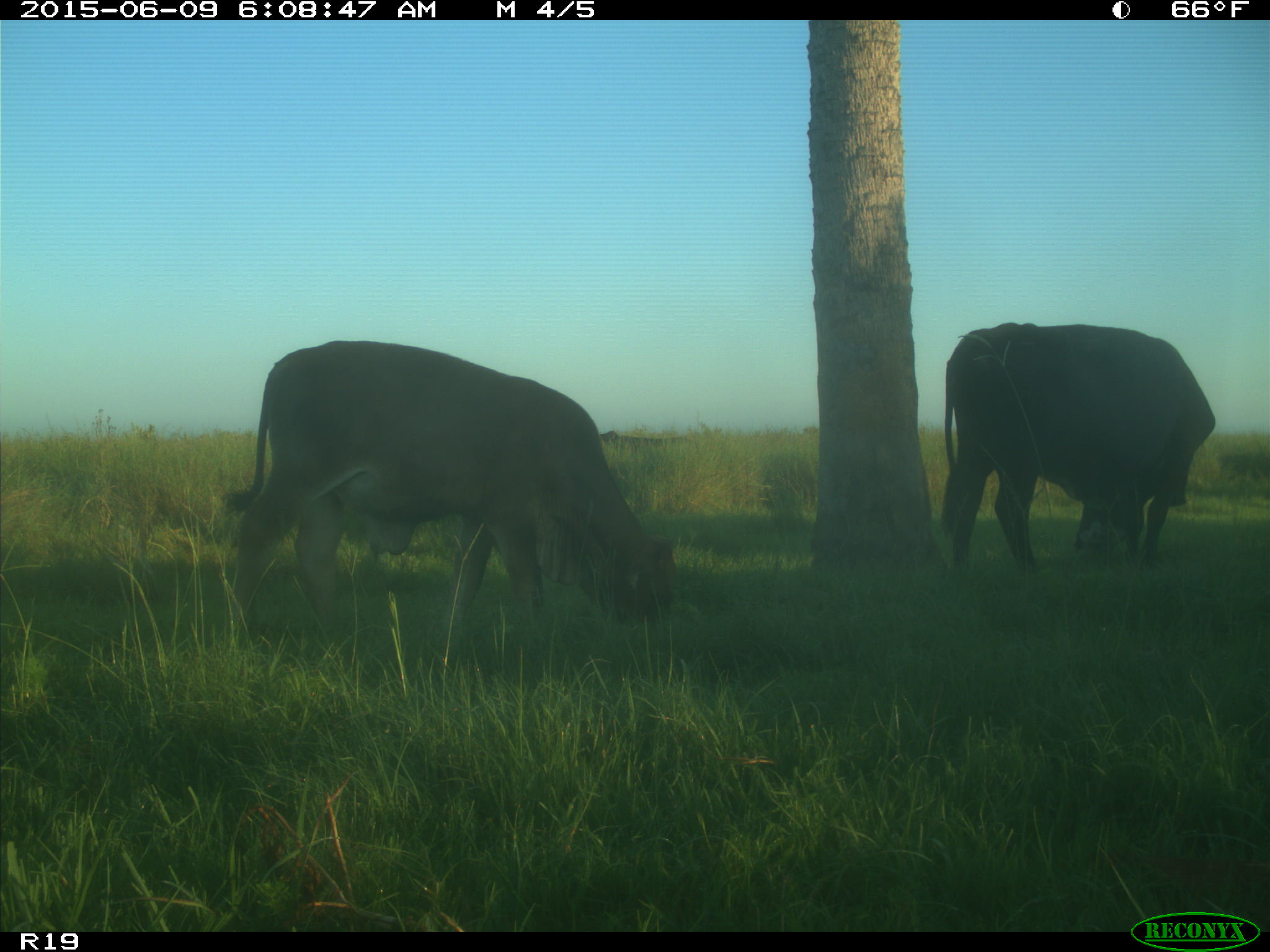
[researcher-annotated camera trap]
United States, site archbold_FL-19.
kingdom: Animalia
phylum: Chordata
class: Mammalia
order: Artiodactyla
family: Bovidae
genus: Bos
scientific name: Bos taurus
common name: domestic cow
Bos taurus (domestic cow).